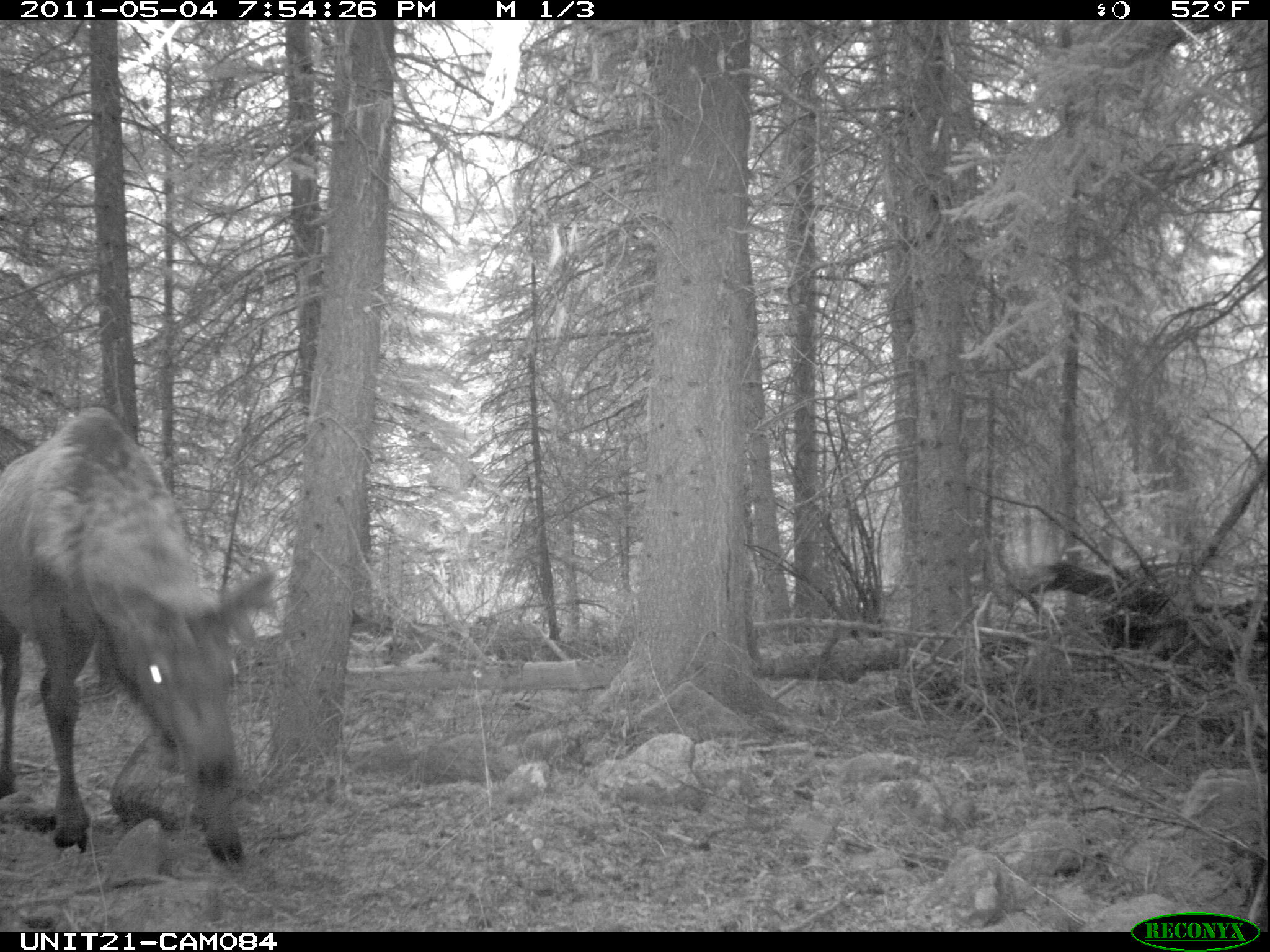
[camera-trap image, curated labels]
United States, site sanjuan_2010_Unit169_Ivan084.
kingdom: Animalia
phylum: Chordata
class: Mammalia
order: Artiodactyla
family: Cervidae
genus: Cervus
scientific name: Cervus elaphus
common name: red deer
Cervus elaphus (red deer).